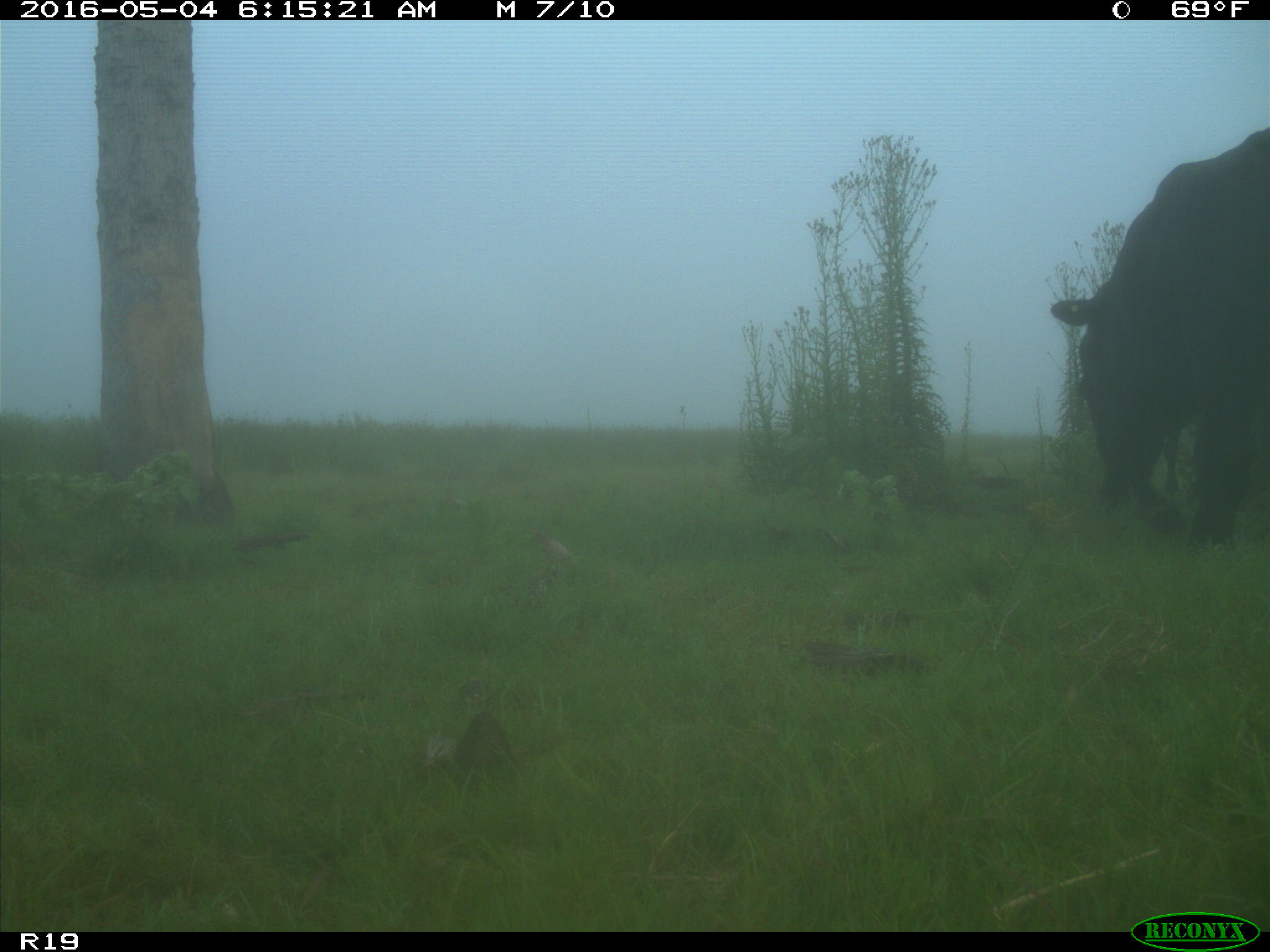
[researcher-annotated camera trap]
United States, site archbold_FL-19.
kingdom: Animalia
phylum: Chordata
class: Mammalia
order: Artiodactyla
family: Bovidae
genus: Bos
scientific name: Bos taurus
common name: domestic cow